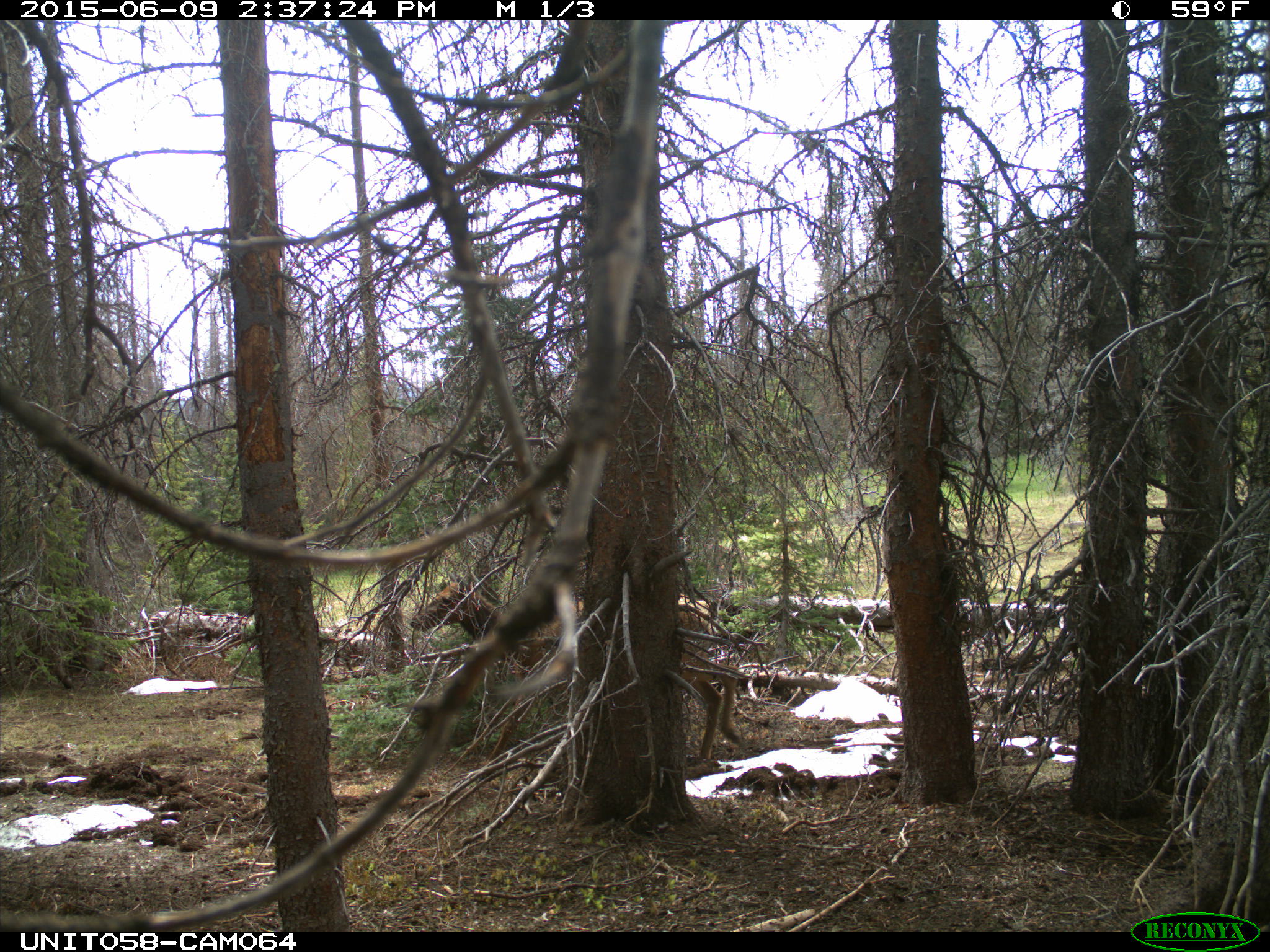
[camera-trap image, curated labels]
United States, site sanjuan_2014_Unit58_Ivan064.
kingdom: Animalia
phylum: Chordata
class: Mammalia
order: Artiodactyla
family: Cervidae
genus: Cervus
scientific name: Cervus elaphus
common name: red deer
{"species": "Cervus elaphus (red deer)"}